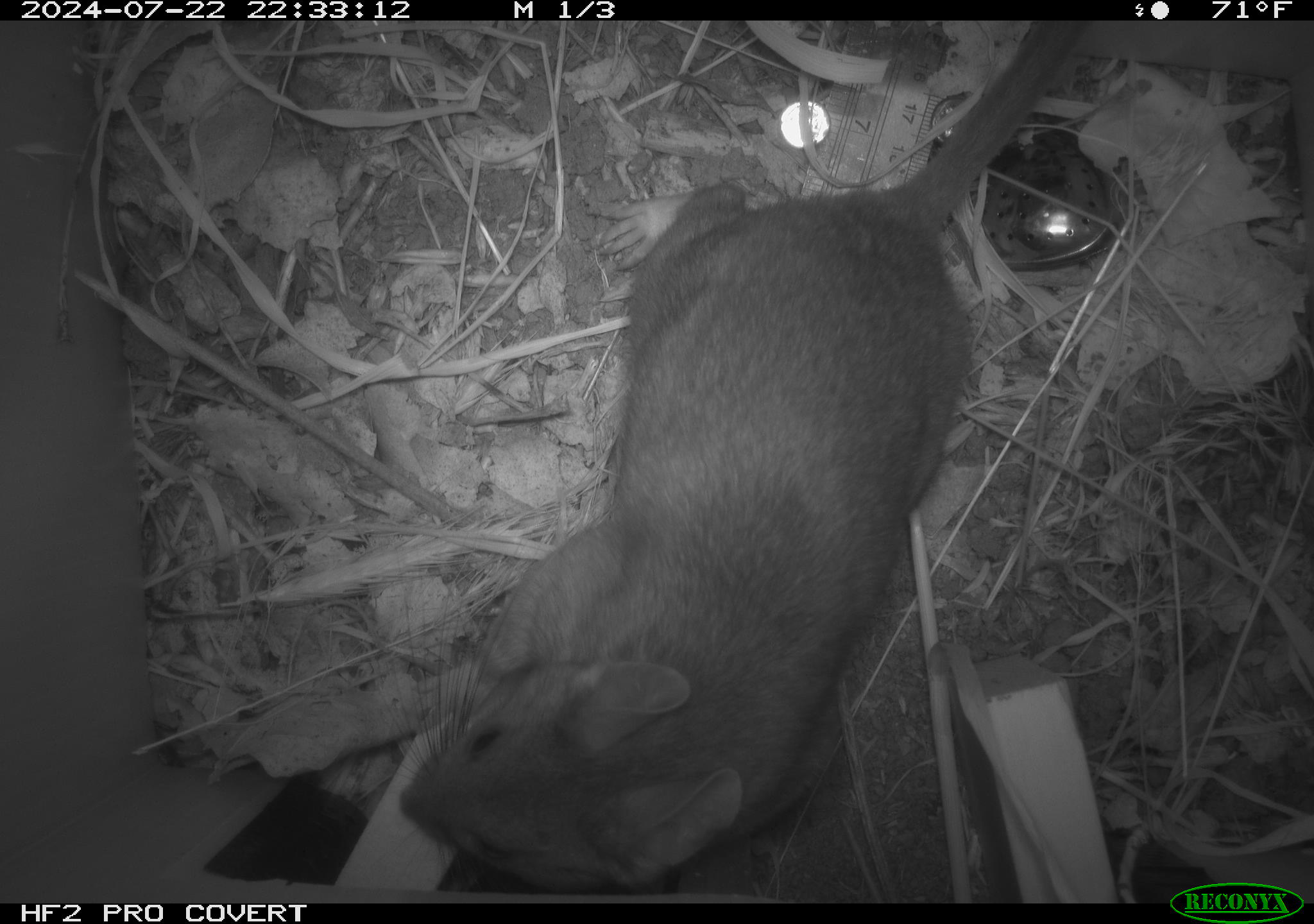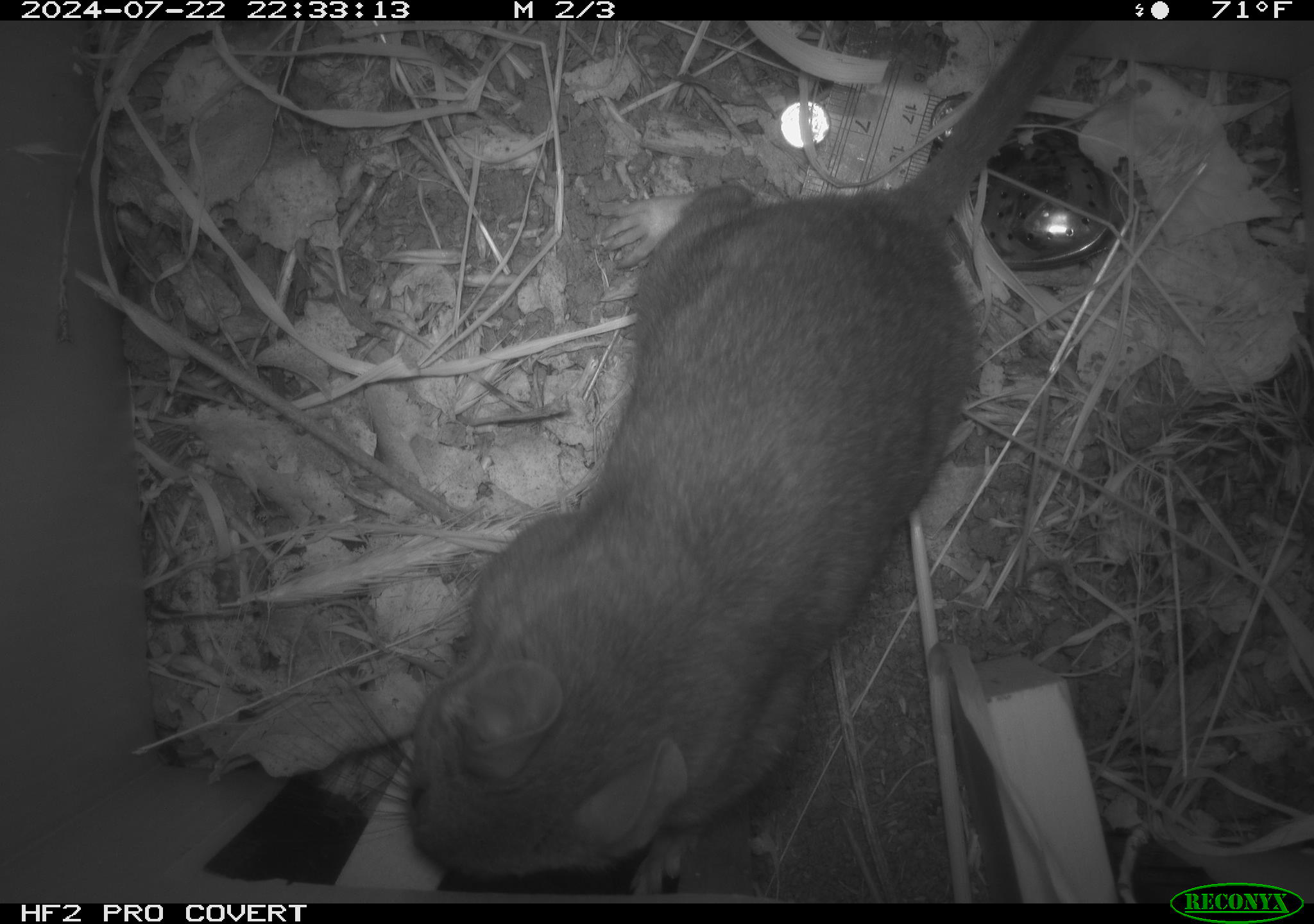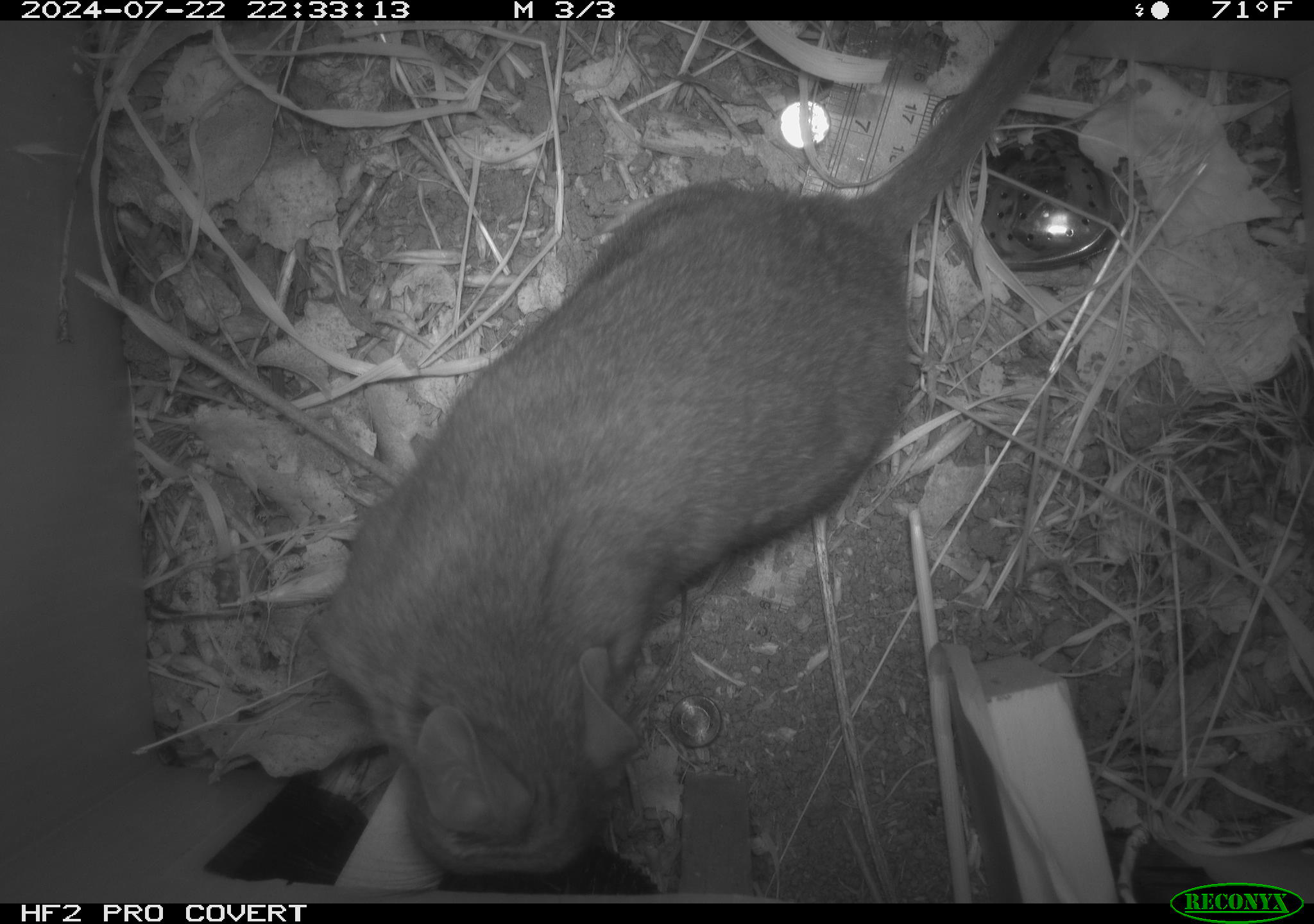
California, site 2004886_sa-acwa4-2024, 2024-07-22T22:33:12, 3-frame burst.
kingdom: Animalia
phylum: Chordata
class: Mammalia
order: Rodentia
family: Cricetidae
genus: Neotoma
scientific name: Neotoma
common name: pack rat or woodrat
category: neotoma species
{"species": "neotoma species (pack rat or woodrat) (Neotoma)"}